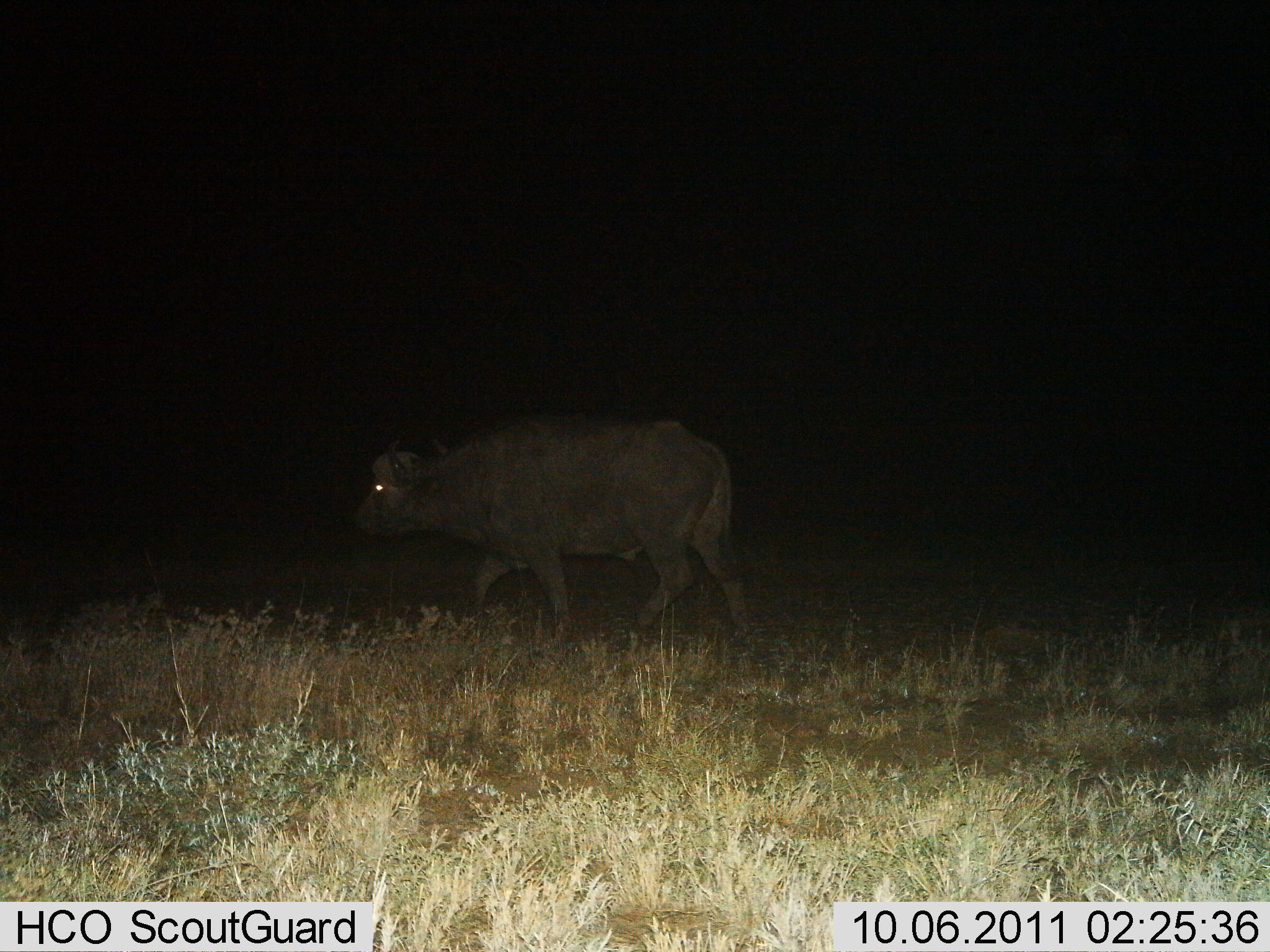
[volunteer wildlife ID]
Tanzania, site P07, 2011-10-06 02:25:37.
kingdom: Animalia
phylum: Chordata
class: Mammalia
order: Artiodactyla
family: Bovidae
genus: Syncerus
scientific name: Syncerus caffer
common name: cape buffalo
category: buffalo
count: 1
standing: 15%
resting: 0%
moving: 85%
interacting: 0%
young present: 0%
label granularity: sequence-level